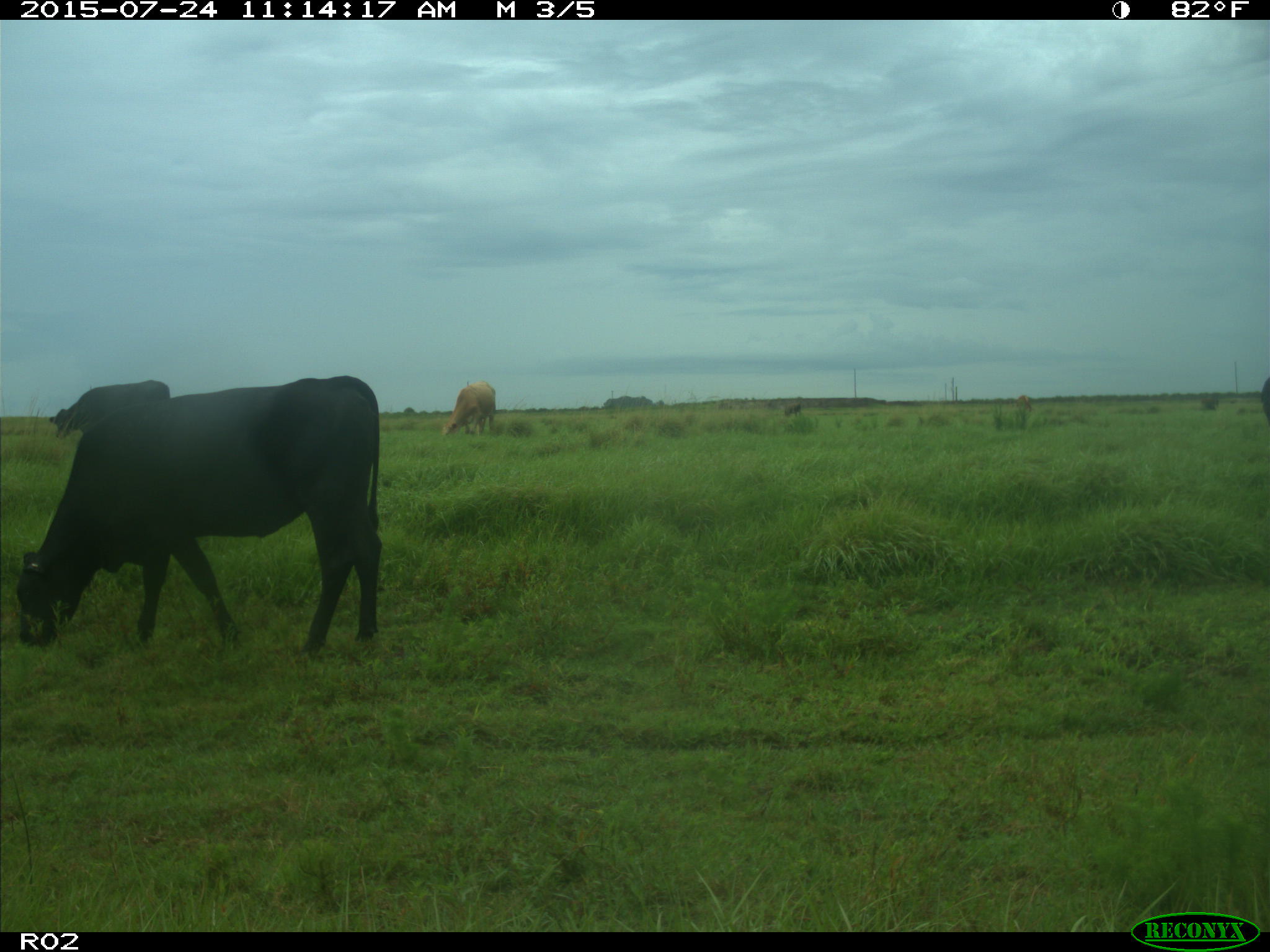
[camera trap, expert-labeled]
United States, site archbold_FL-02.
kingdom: Animalia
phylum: Chordata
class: Mammalia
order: Artiodactyla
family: Bovidae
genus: Bos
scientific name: Bos taurus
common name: domestic cow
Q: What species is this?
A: Bos taurus (domestic cow).